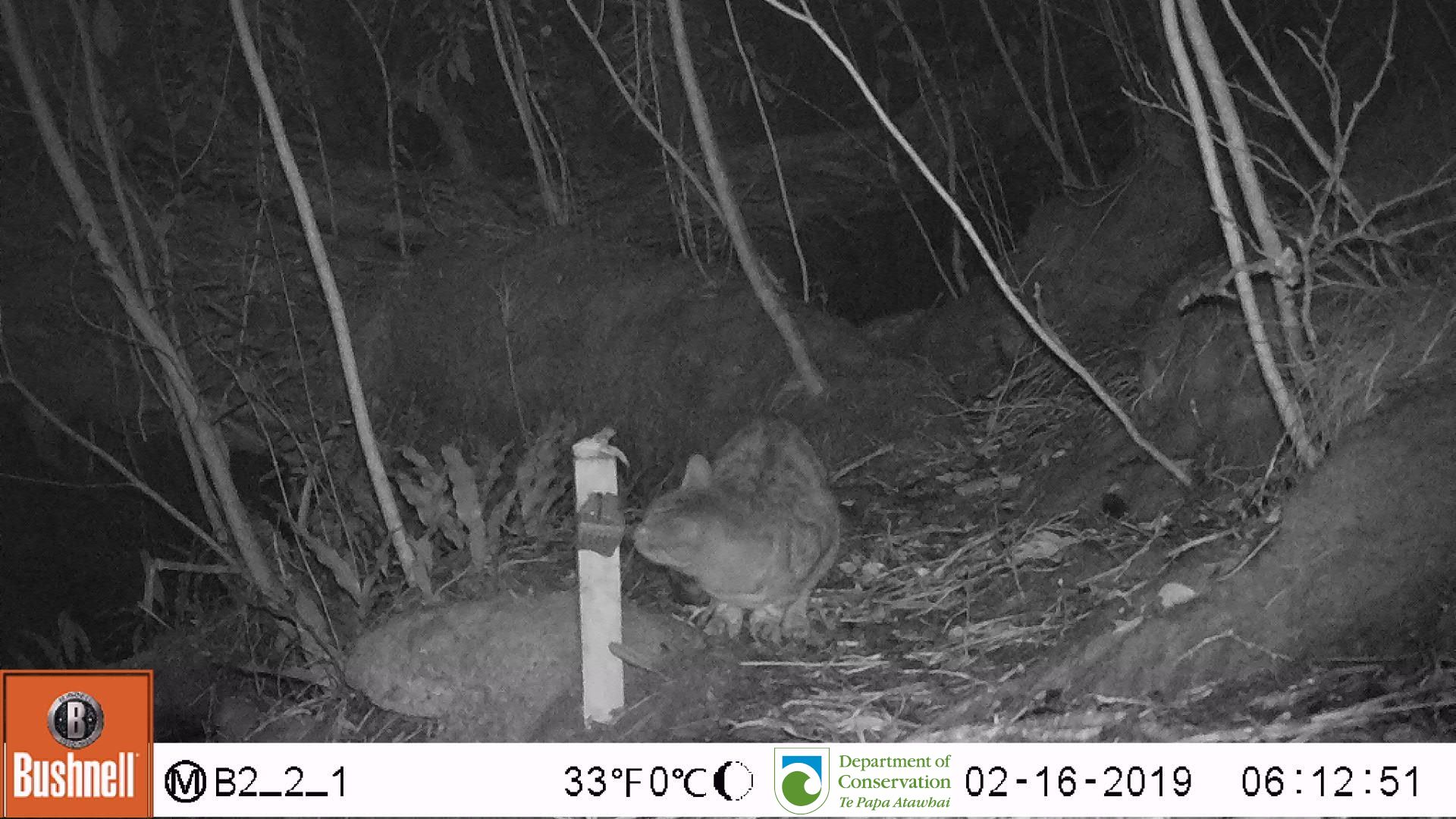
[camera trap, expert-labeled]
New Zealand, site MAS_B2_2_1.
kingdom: Animalia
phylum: Chordata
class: Mammalia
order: Carnivora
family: Felidae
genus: Felis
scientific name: Felis catus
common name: domestic cat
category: cat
Cat (domestic cat) (Felis catus).